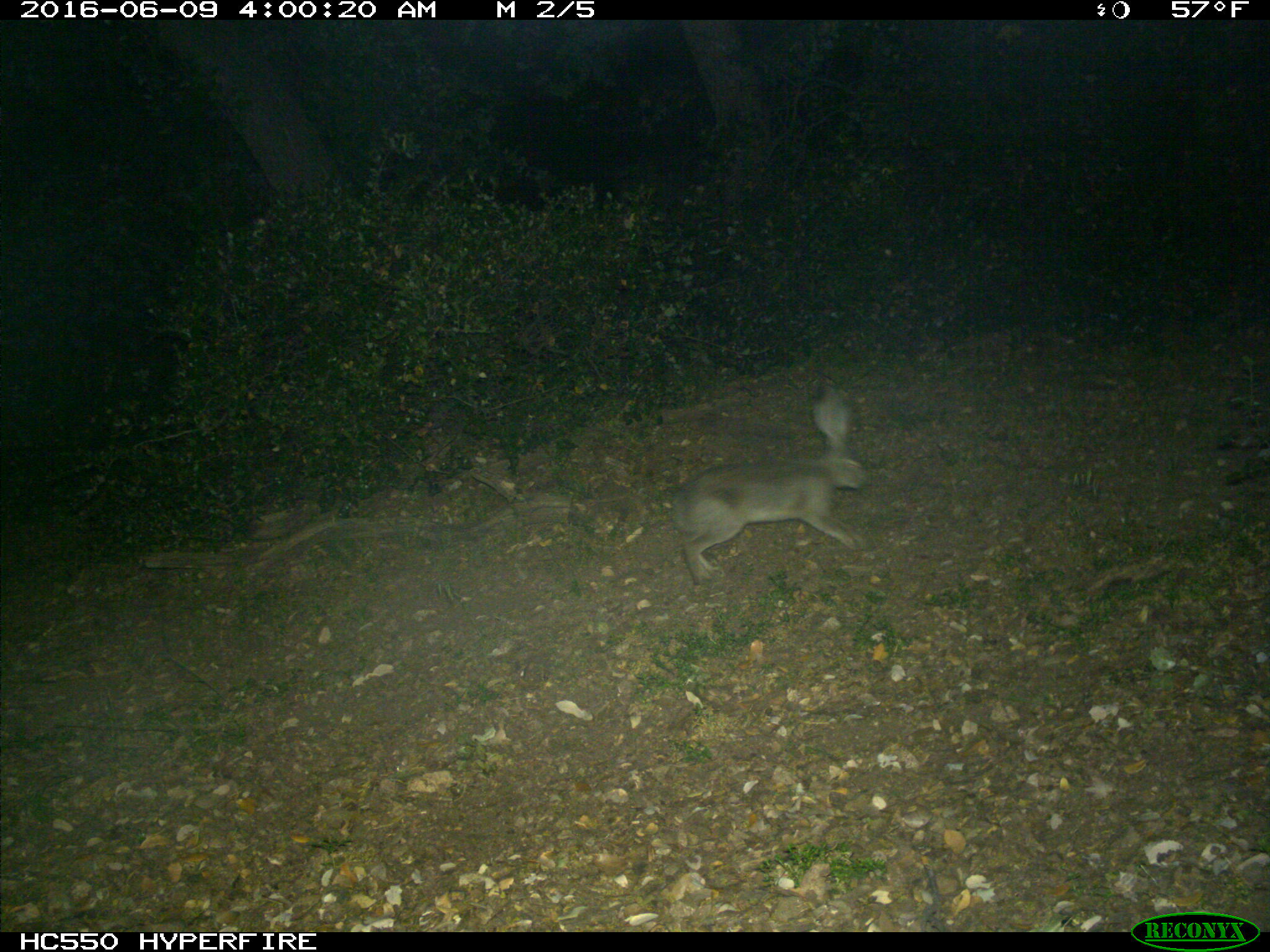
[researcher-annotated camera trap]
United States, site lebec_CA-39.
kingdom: Animalia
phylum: Chordata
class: Mammalia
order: Lagomorpha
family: Leporidae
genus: Lepus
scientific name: Lepus californicus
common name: black-tailed jackrabbit